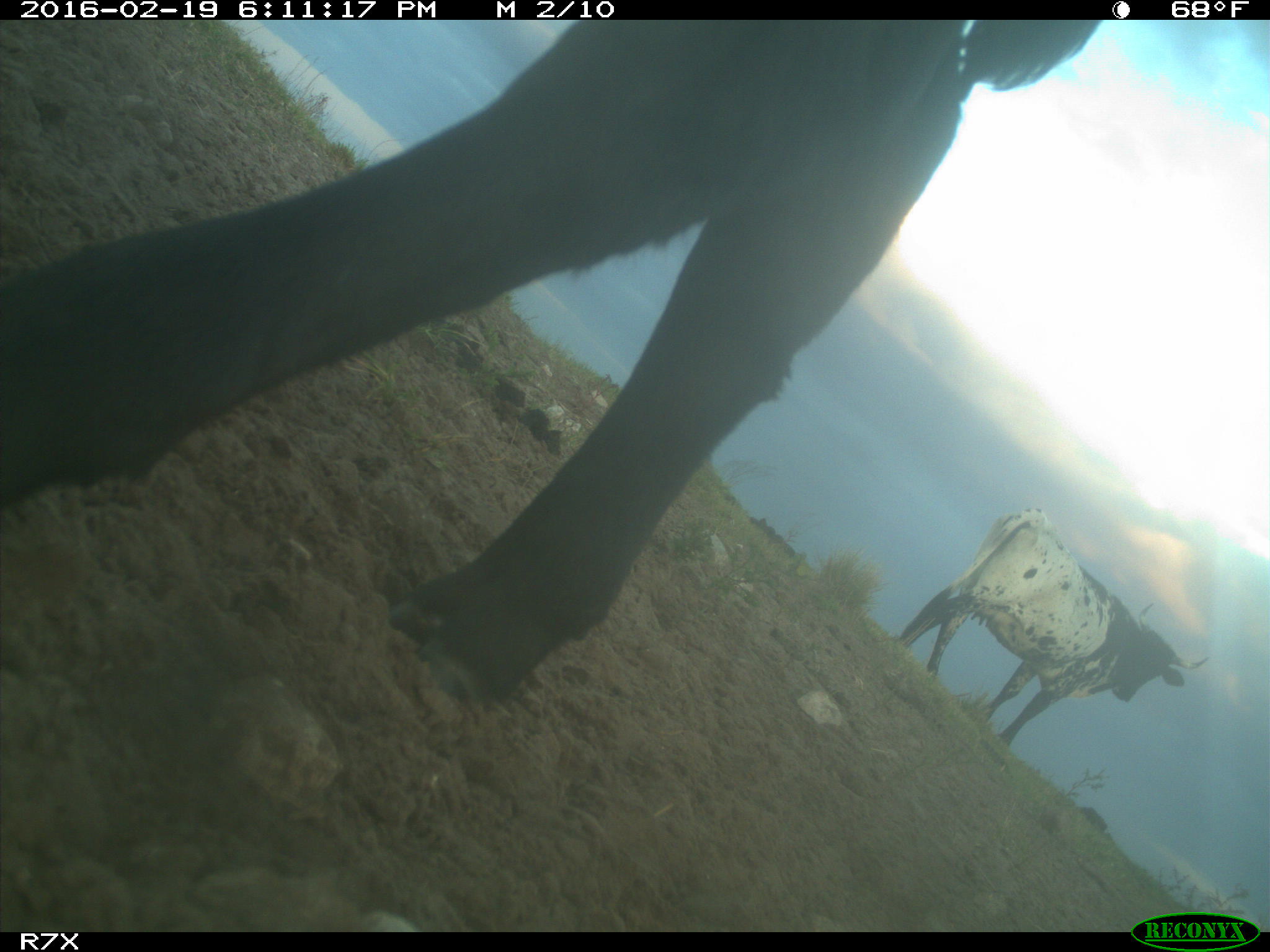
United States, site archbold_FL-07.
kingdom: Animalia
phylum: Chordata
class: Mammalia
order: Artiodactyla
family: Bovidae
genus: Bos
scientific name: Bos taurus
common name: domestic cow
Bos taurus (domestic cow).